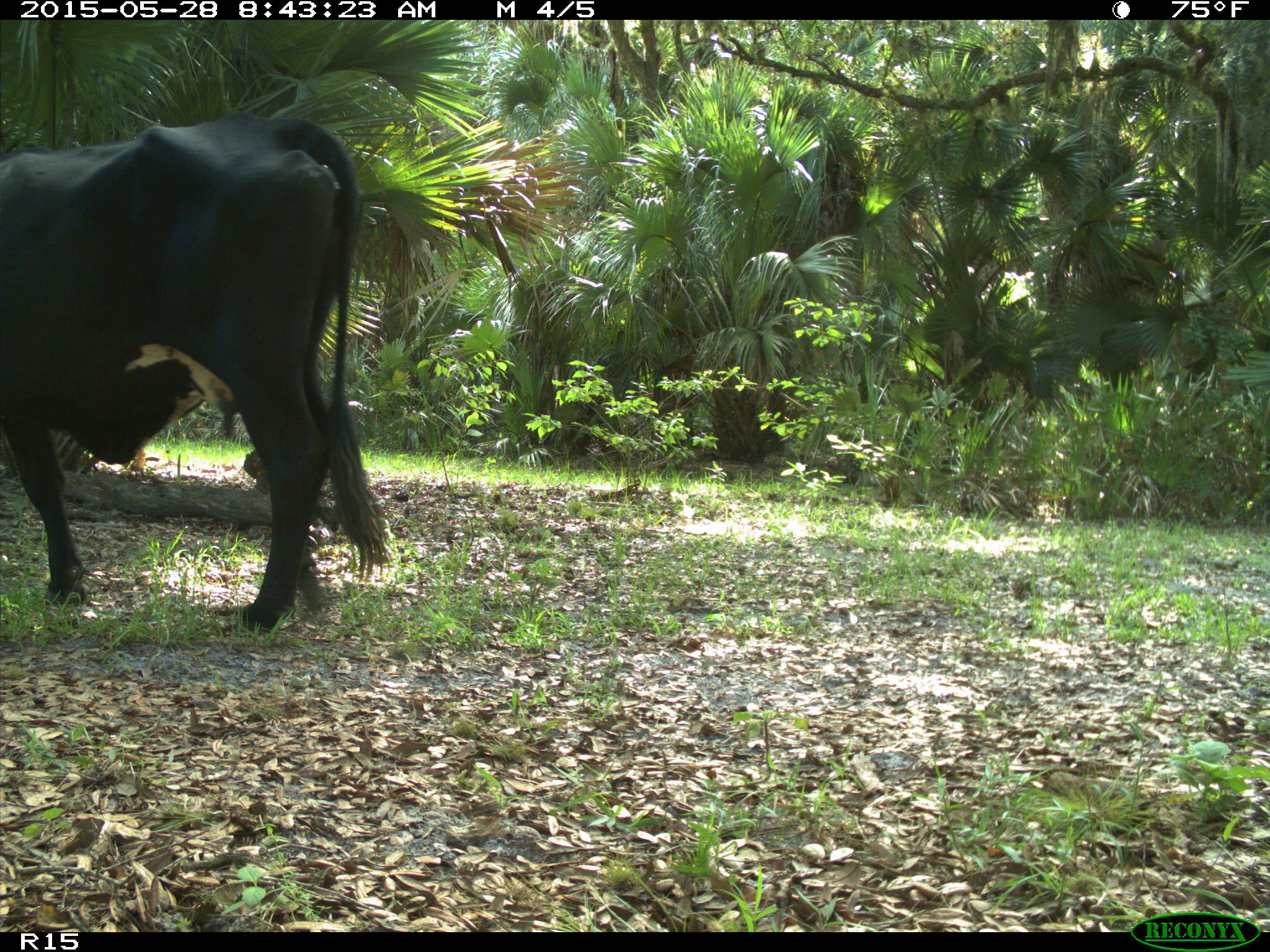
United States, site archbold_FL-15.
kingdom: Animalia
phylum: Chordata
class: Mammalia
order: Artiodactyla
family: Bovidae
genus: Bos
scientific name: Bos taurus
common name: domestic cow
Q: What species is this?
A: Bos taurus (domestic cow).